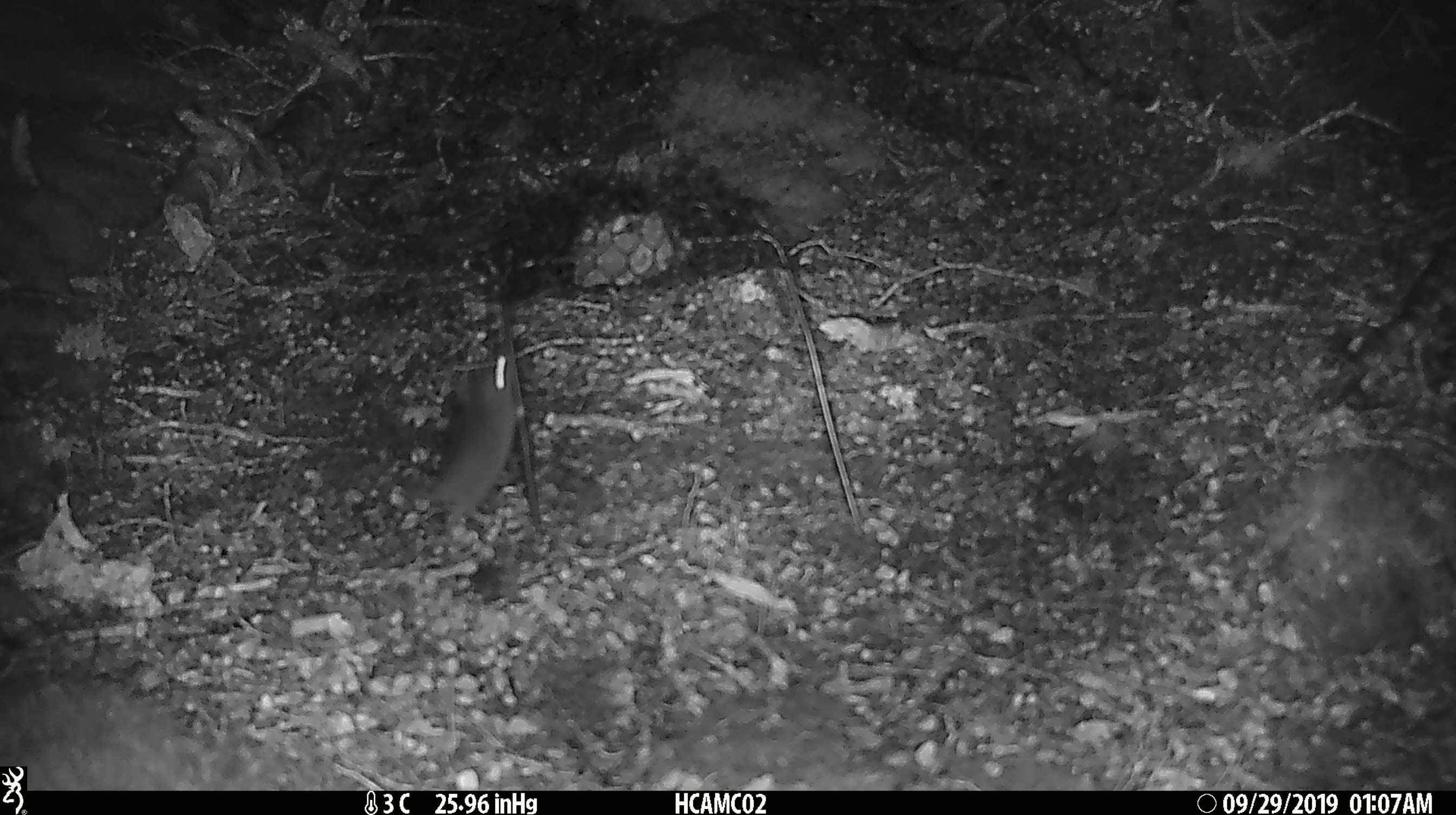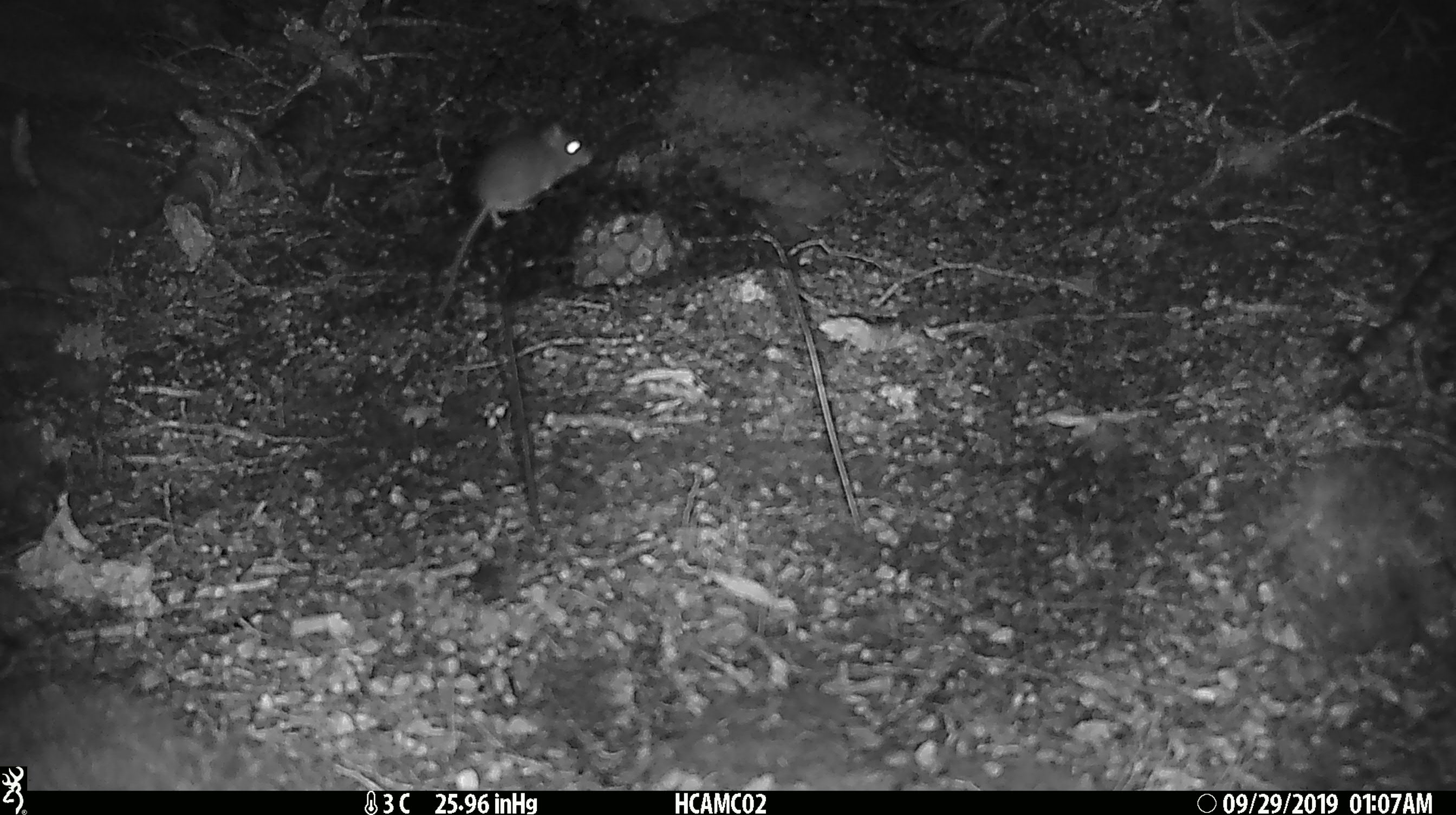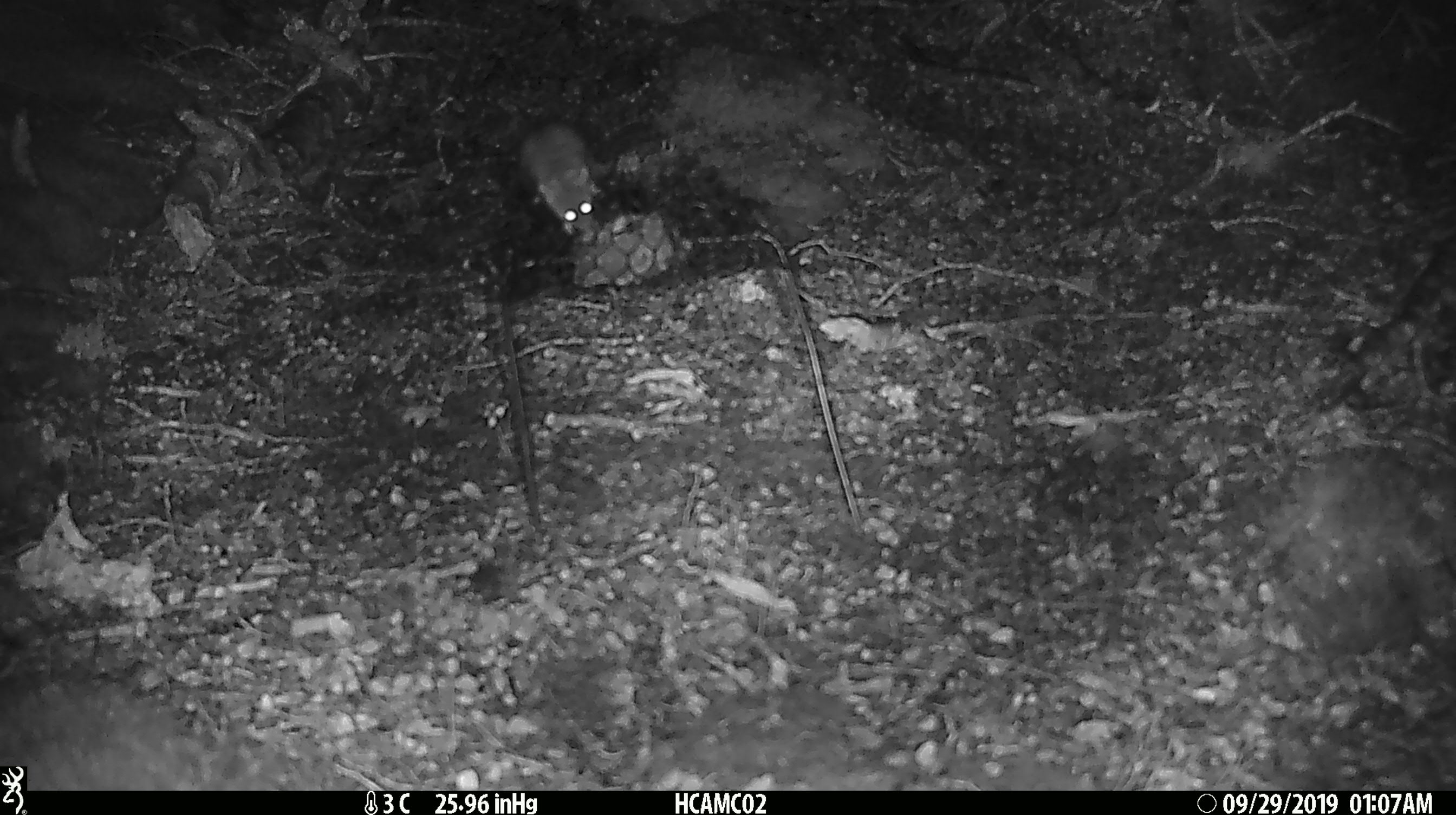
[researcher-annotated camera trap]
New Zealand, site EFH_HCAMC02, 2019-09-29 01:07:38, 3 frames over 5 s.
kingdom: Animalia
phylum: Chordata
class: Mammalia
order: Rodentia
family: Muridae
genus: Mus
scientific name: Mus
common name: mouse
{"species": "mouse (Mus)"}